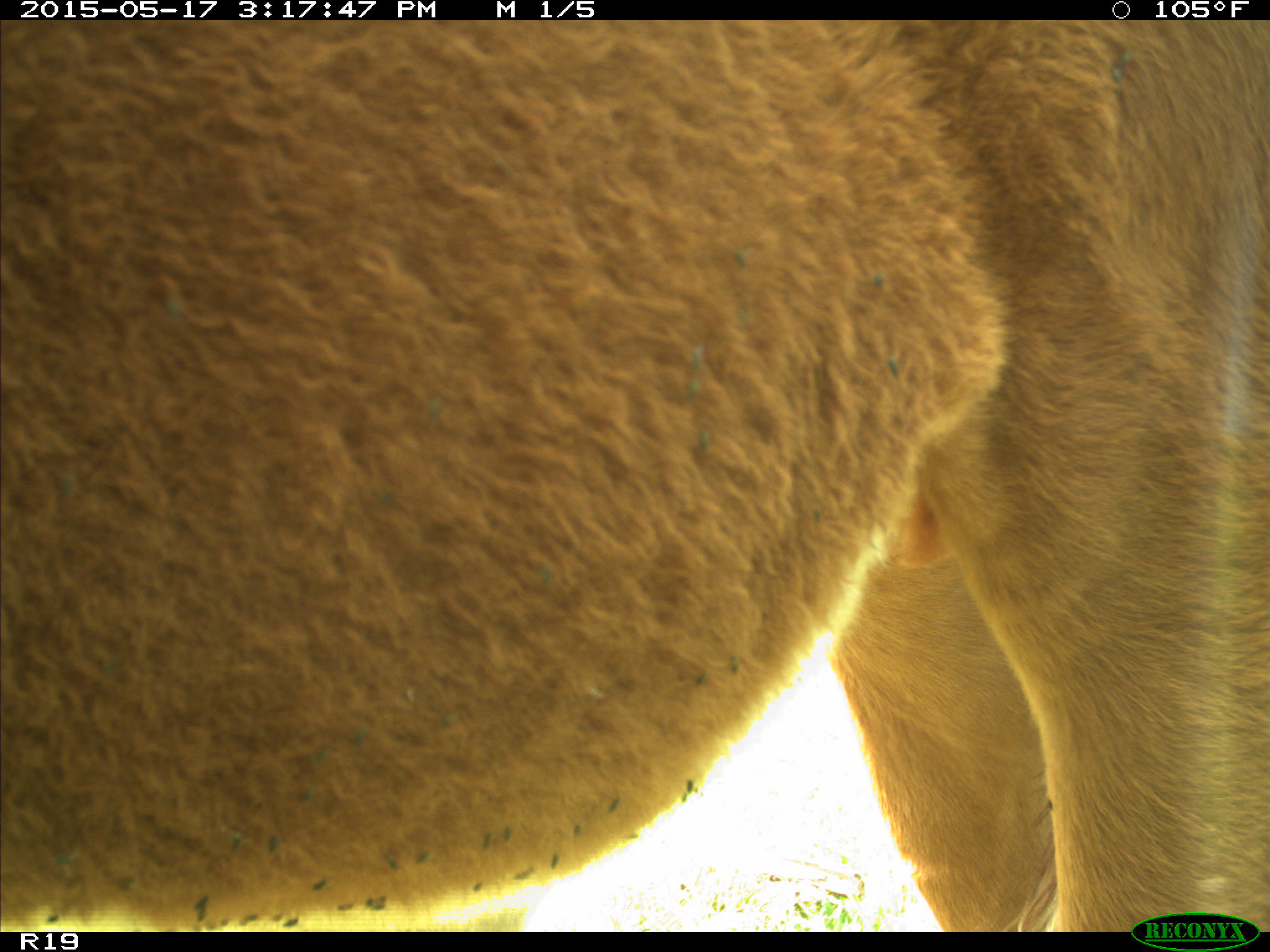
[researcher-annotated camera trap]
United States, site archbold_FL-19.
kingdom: Animalia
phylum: Chordata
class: Mammalia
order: Artiodactyla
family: Bovidae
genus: Bos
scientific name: Bos taurus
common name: domestic cow